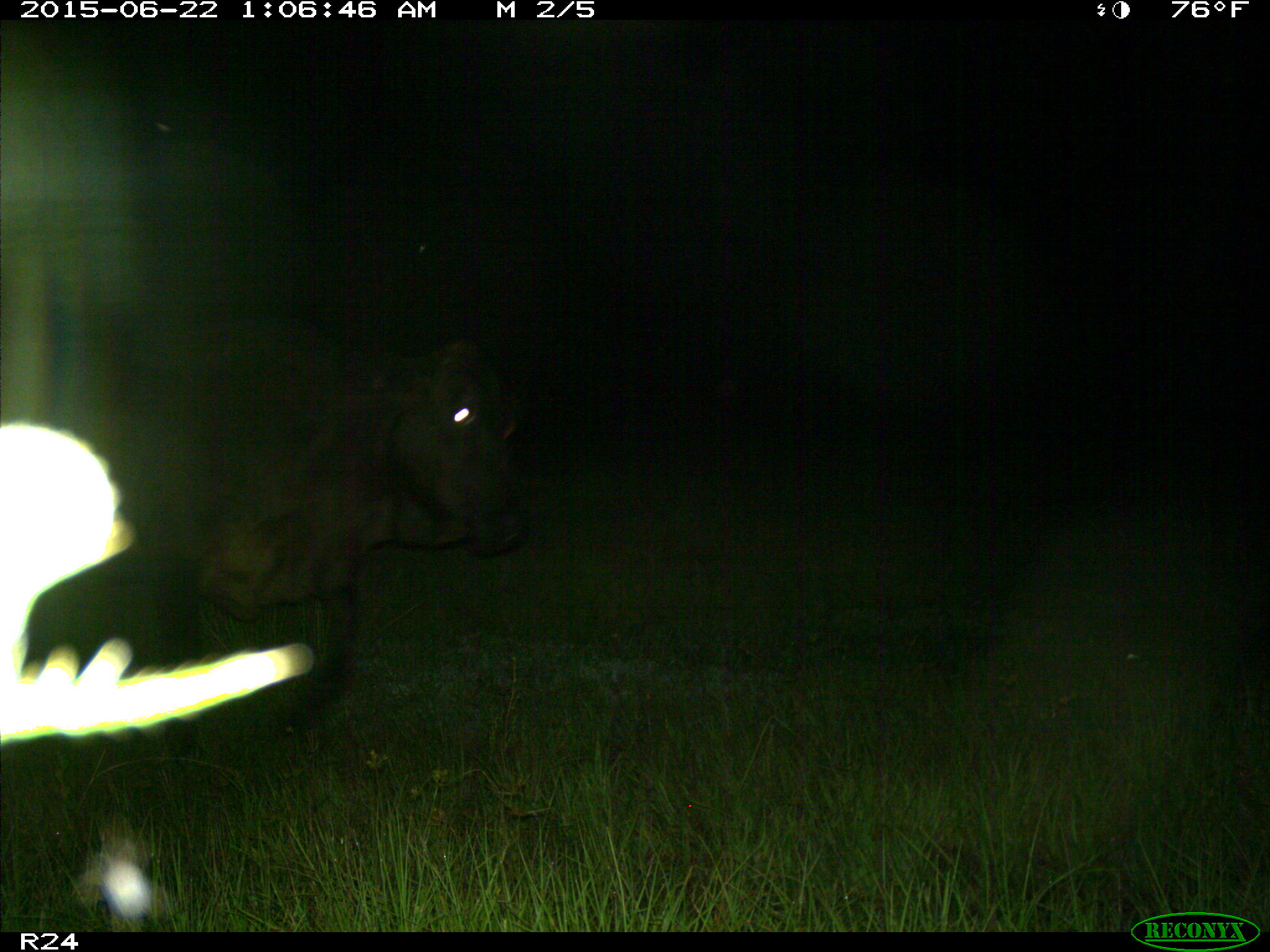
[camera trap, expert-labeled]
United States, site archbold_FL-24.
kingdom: Animalia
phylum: Chordata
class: Mammalia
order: Artiodactyla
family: Bovidae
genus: Bos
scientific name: Bos taurus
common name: domestic cow